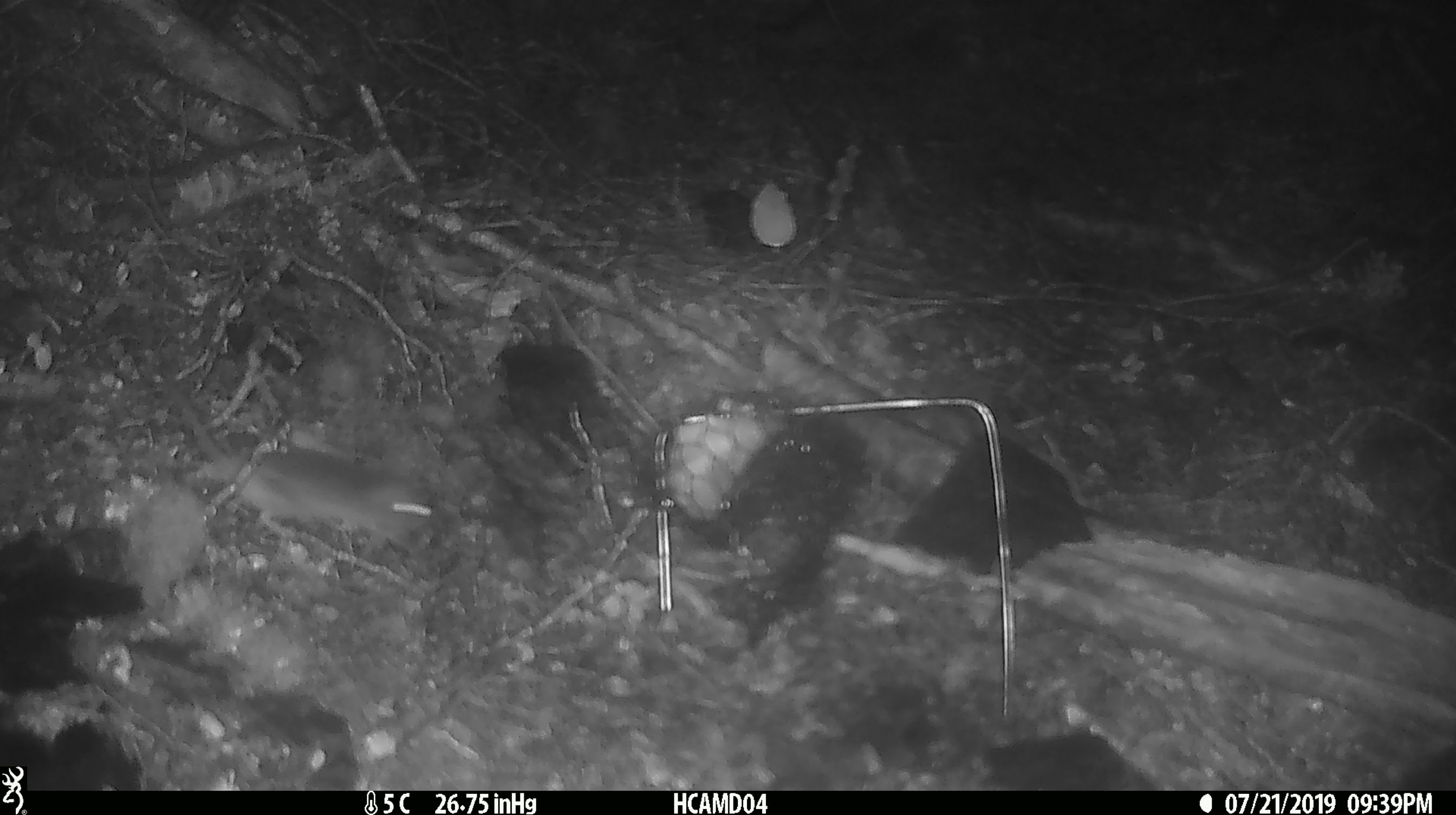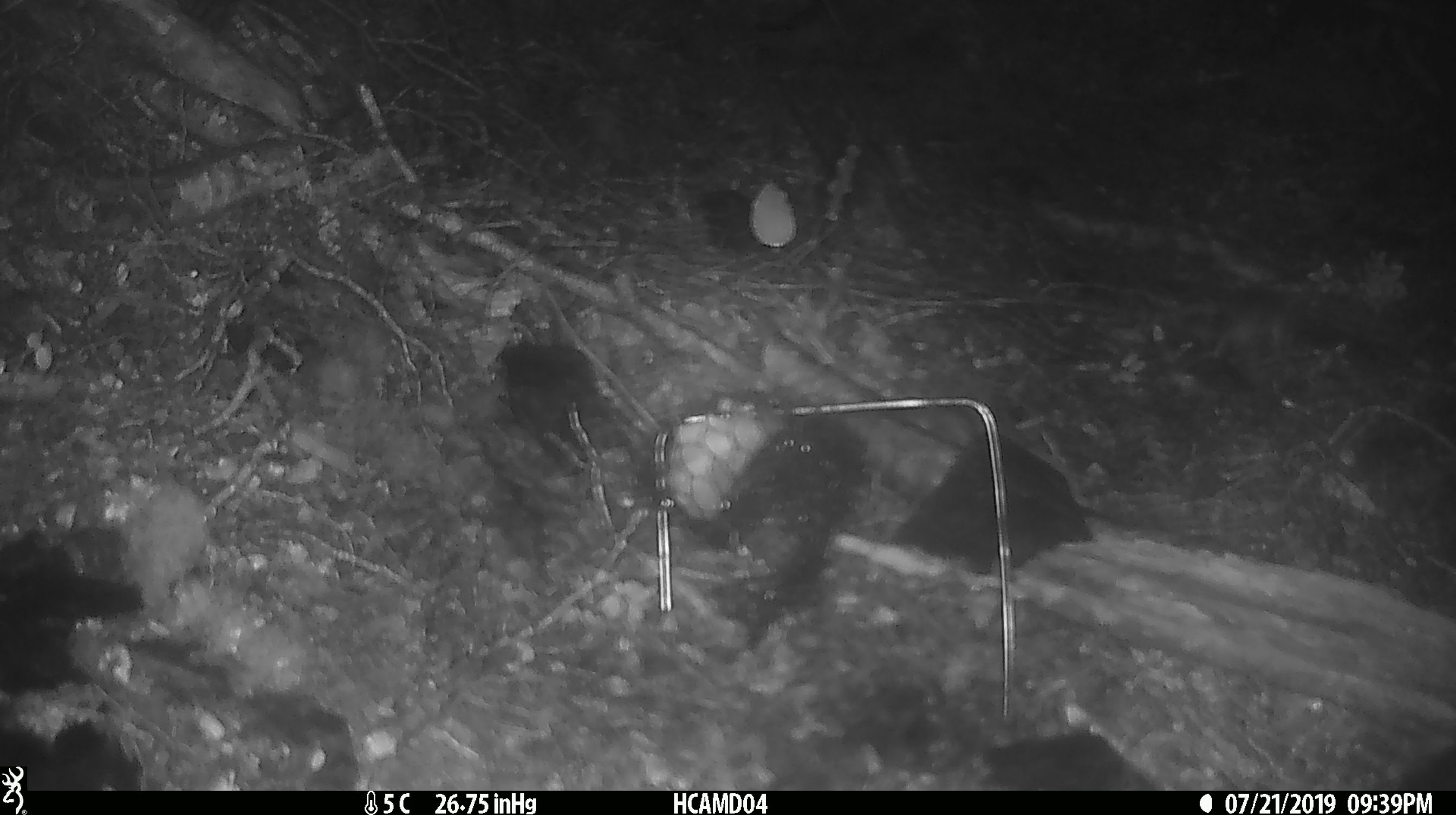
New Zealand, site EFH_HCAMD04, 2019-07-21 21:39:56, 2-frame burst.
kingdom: Animalia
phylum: Chordata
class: Mammalia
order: Rodentia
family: Muridae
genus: Mus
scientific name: Mus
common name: mouse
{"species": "mouse (Mus)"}